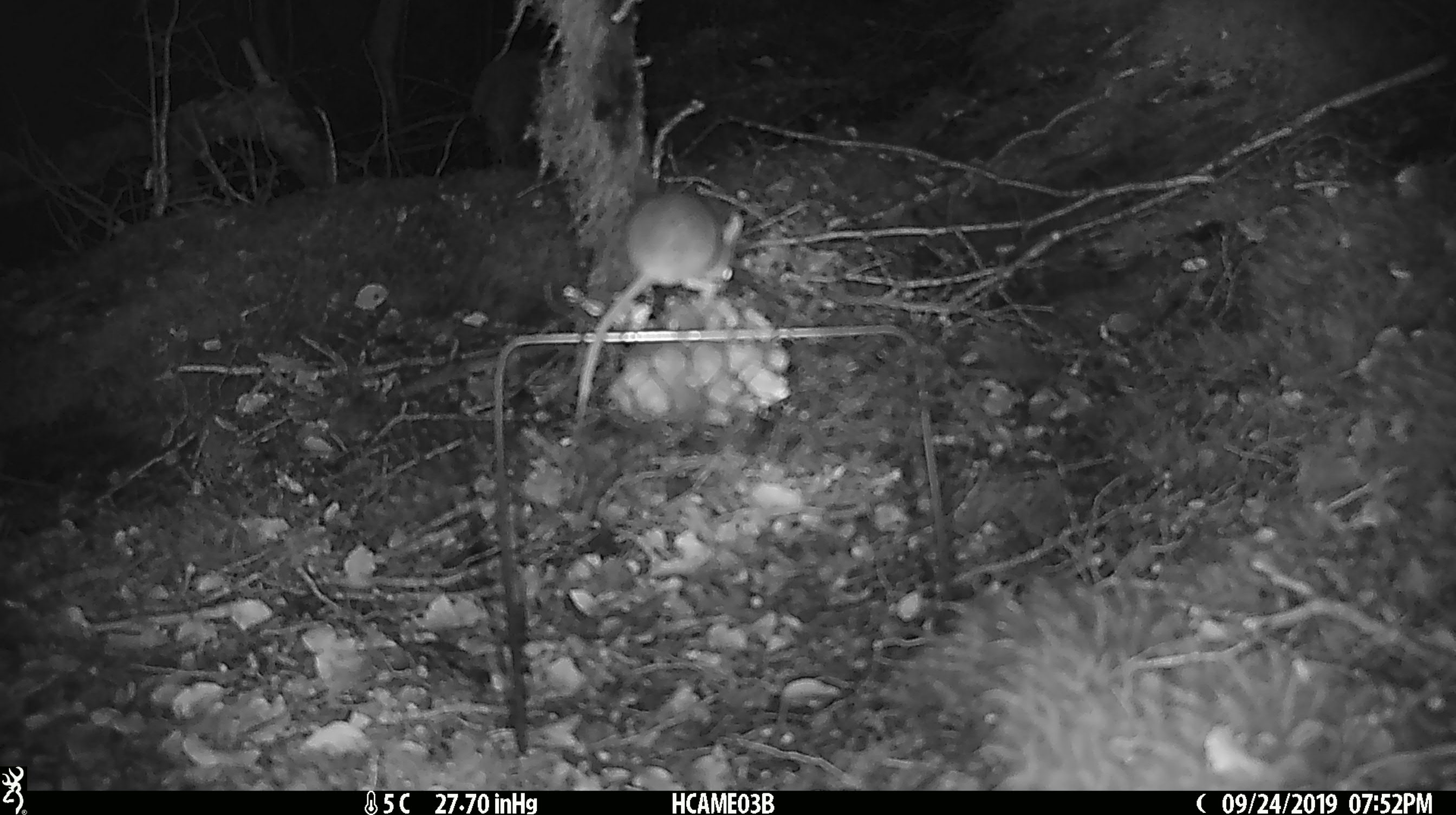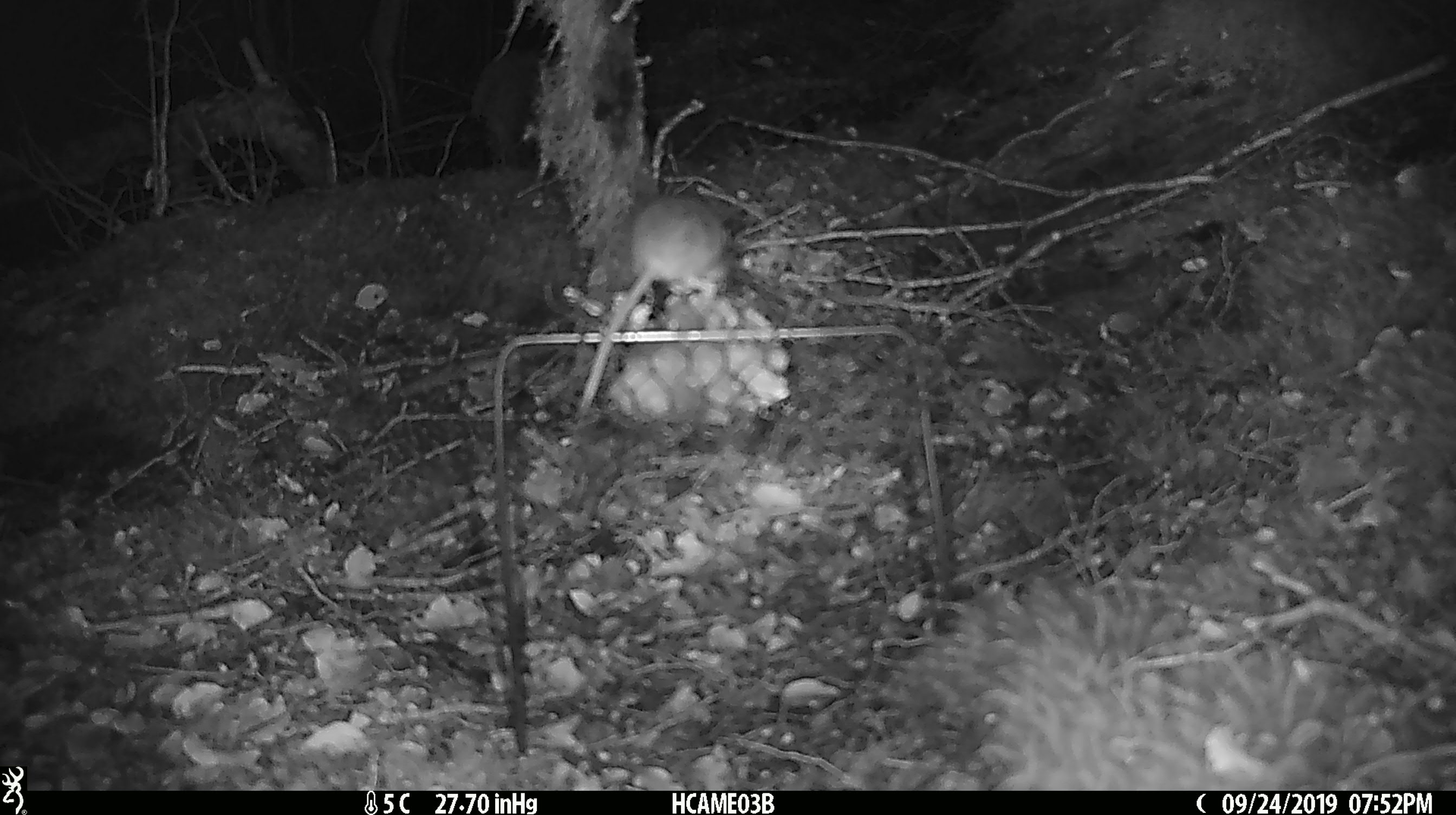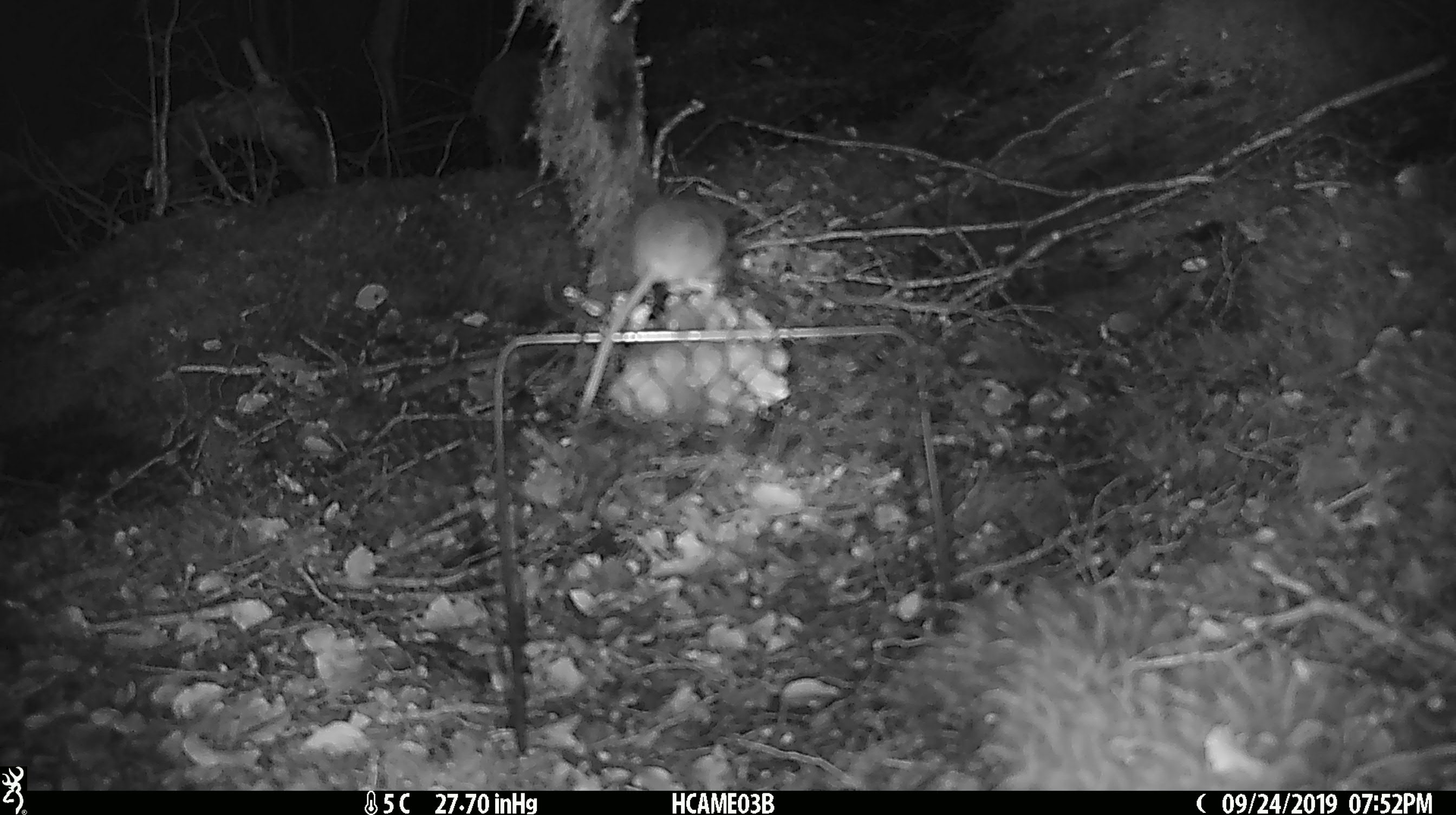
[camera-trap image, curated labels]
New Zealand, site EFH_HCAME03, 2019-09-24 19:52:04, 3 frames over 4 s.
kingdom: Animalia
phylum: Chordata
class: Mammalia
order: Rodentia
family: Muridae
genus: Mus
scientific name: Mus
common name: mouse